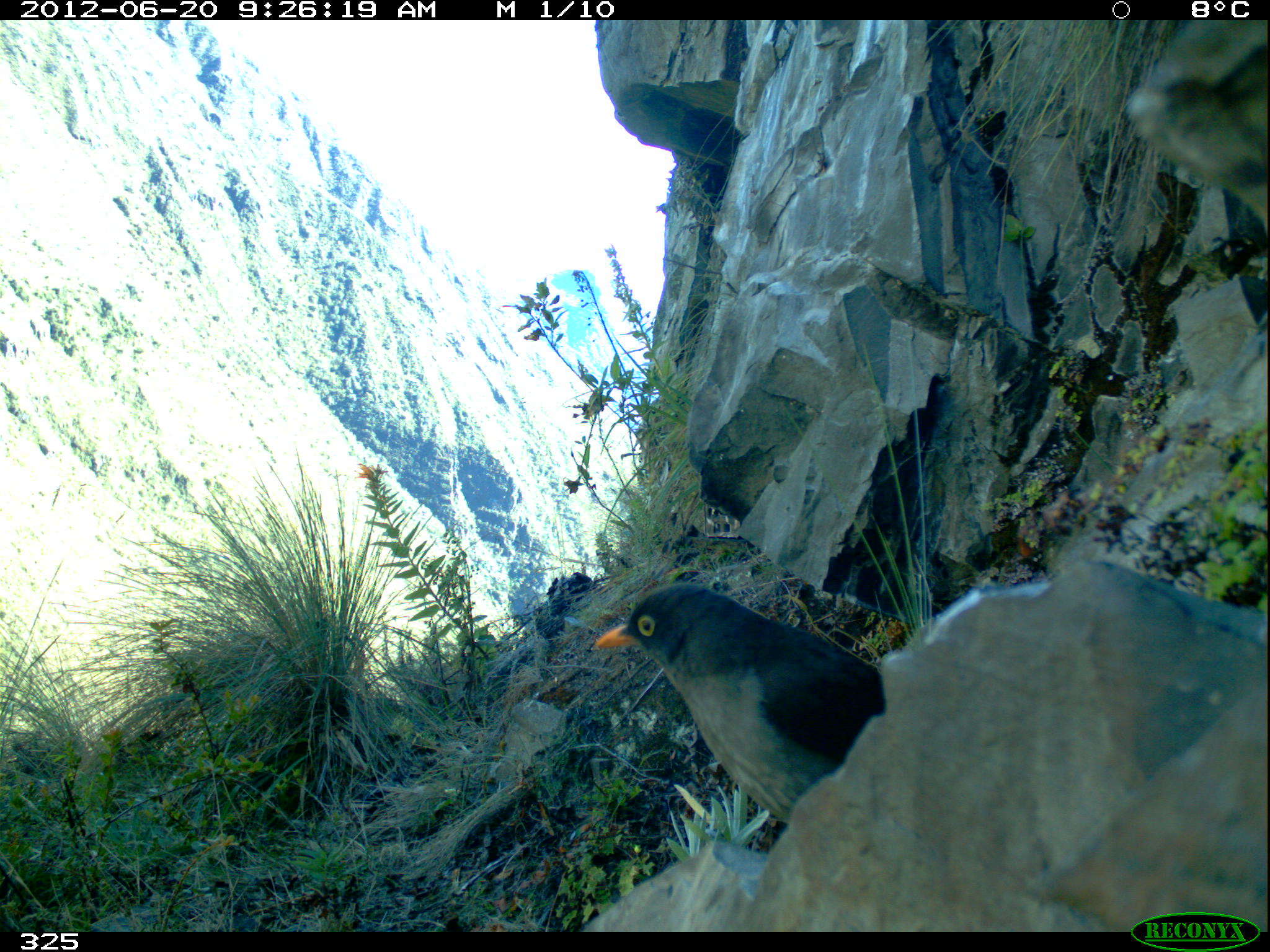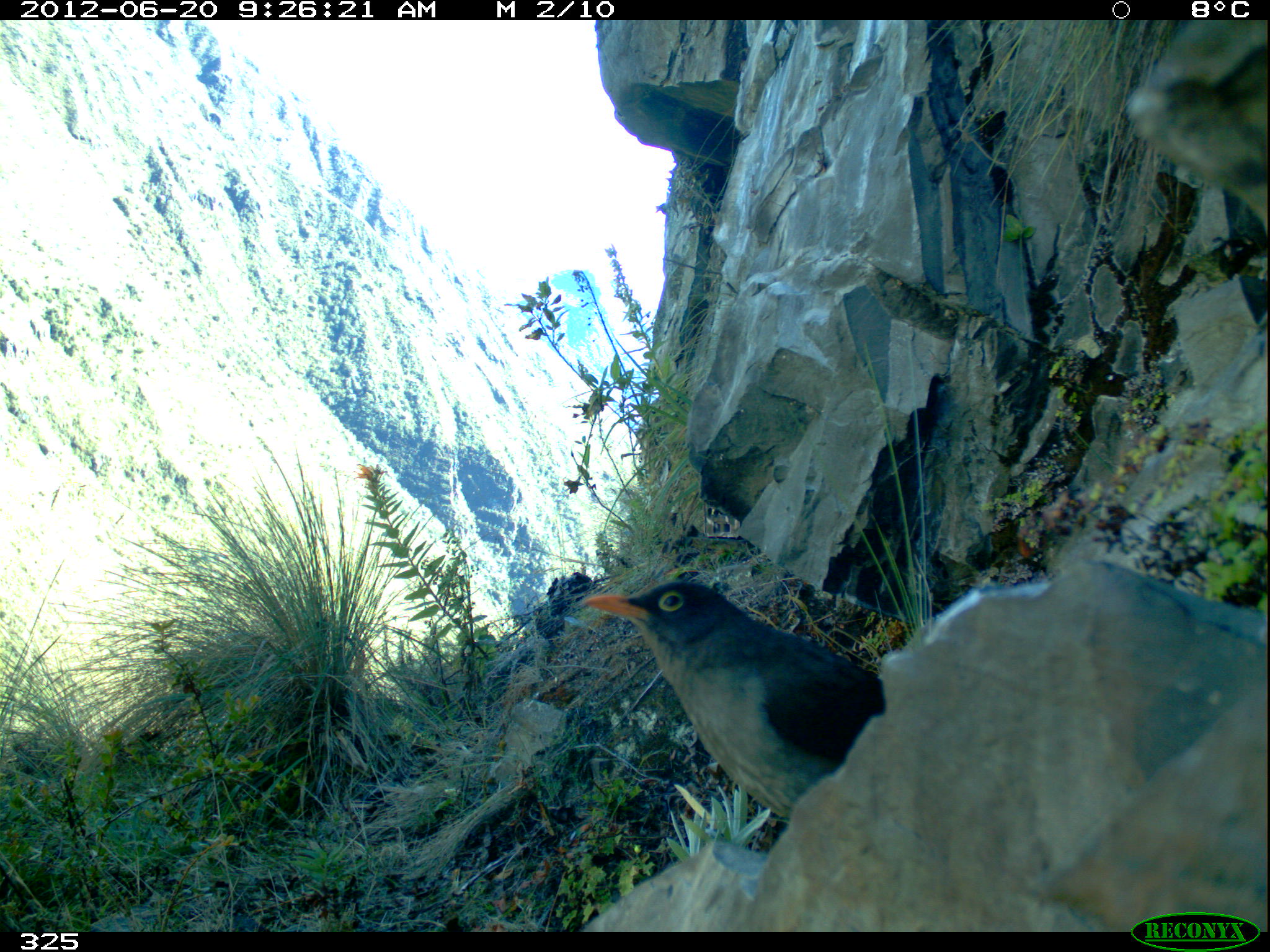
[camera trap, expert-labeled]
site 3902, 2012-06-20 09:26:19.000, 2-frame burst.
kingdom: Animalia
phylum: Chordata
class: Aves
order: Passeriformes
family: Turdidae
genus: Turdus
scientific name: Turdus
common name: true thrushes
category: turdus sp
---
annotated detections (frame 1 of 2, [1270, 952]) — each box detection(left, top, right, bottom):
turdus sp: detection(589, 579, 882, 825)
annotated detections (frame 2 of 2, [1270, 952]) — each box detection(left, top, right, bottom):
turdus sp: detection(577, 575, 880, 811)